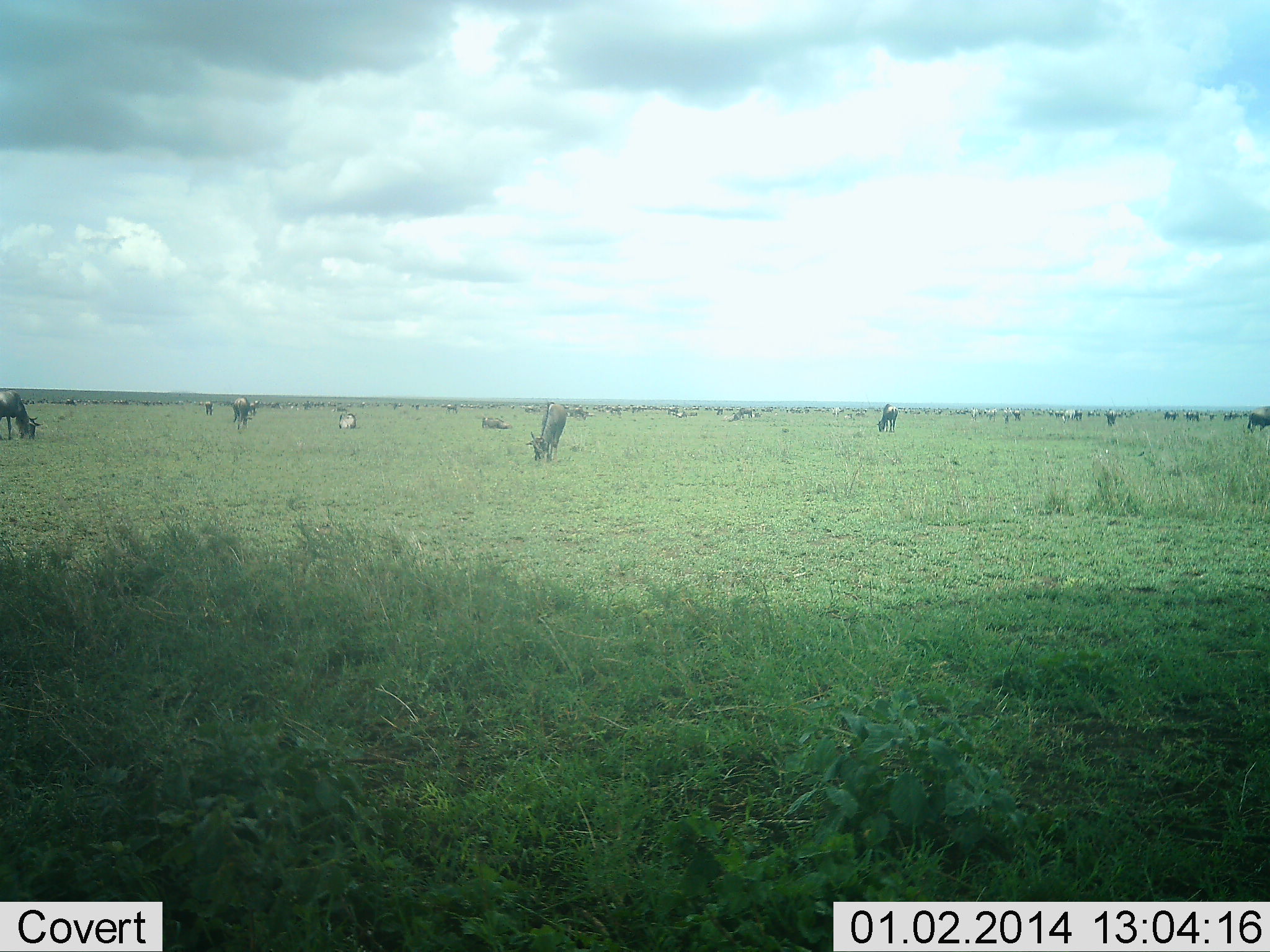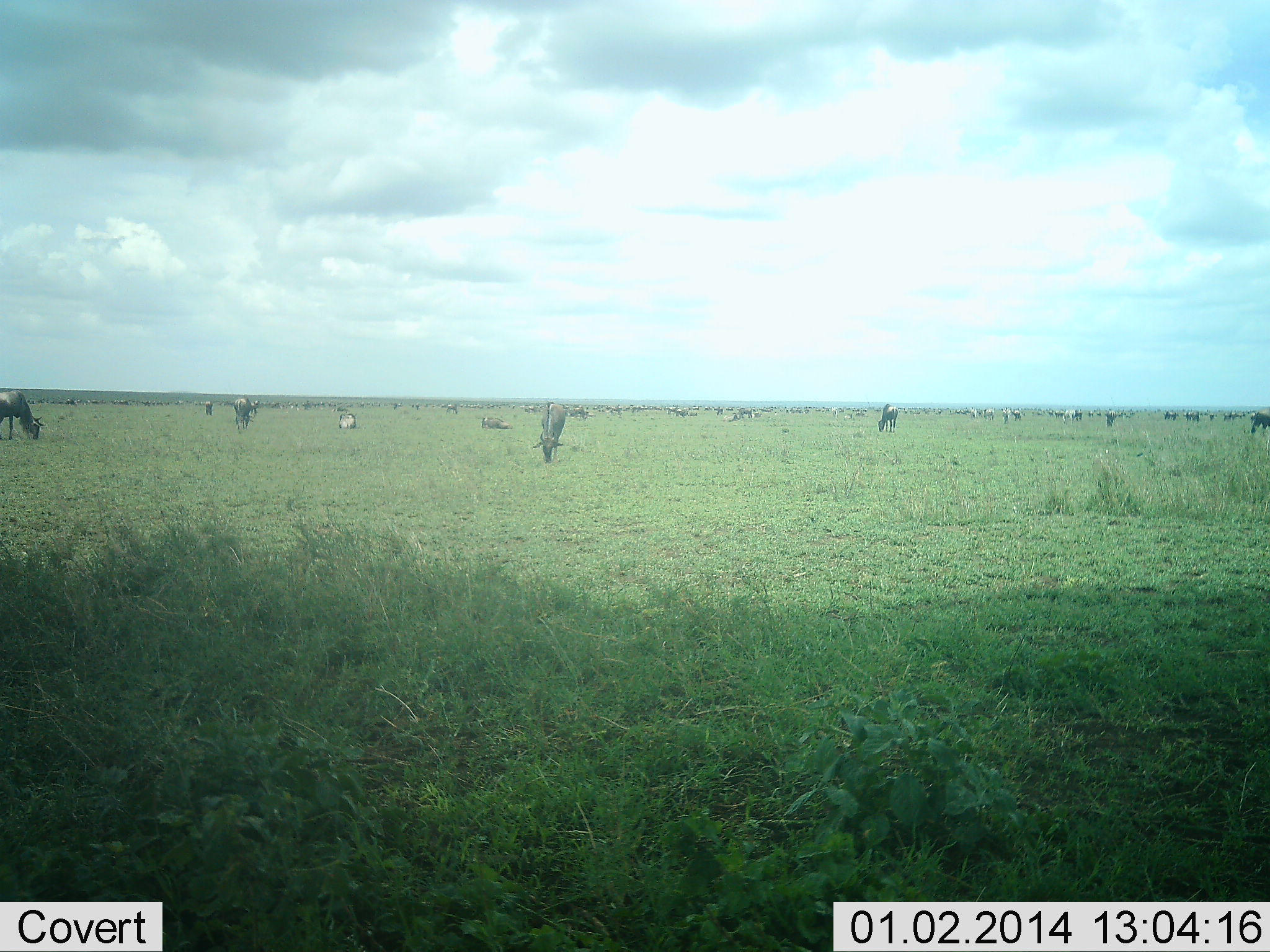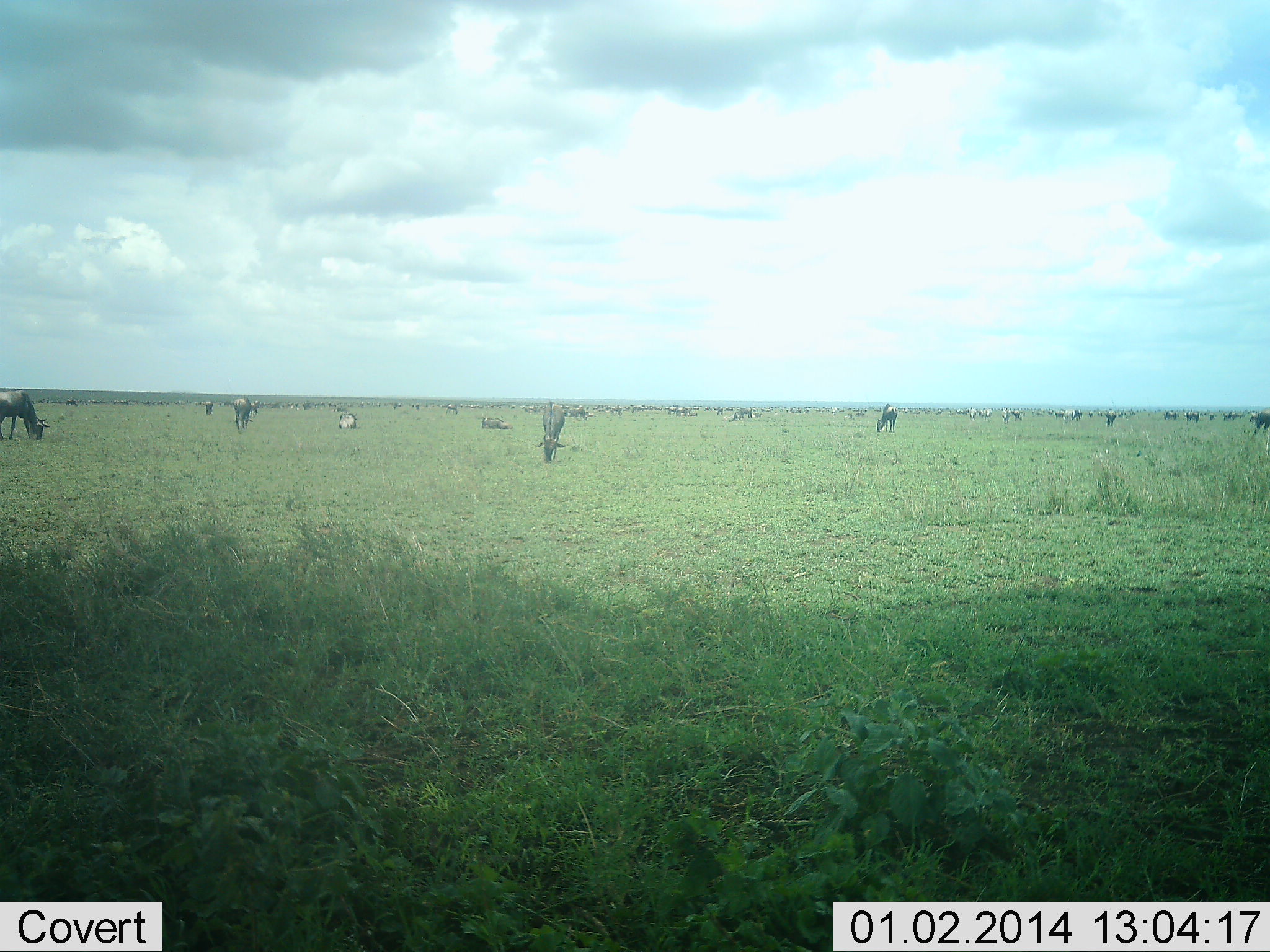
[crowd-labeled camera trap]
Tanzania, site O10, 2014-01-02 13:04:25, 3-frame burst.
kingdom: Animalia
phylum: Chordata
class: Mammalia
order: Artiodactyla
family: Bovidae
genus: Connochaetes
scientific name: Connochaetes taurinus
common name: blue wildebeest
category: wildebeest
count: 11-50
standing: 55%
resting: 36%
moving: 27%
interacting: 0%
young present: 0%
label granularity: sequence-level